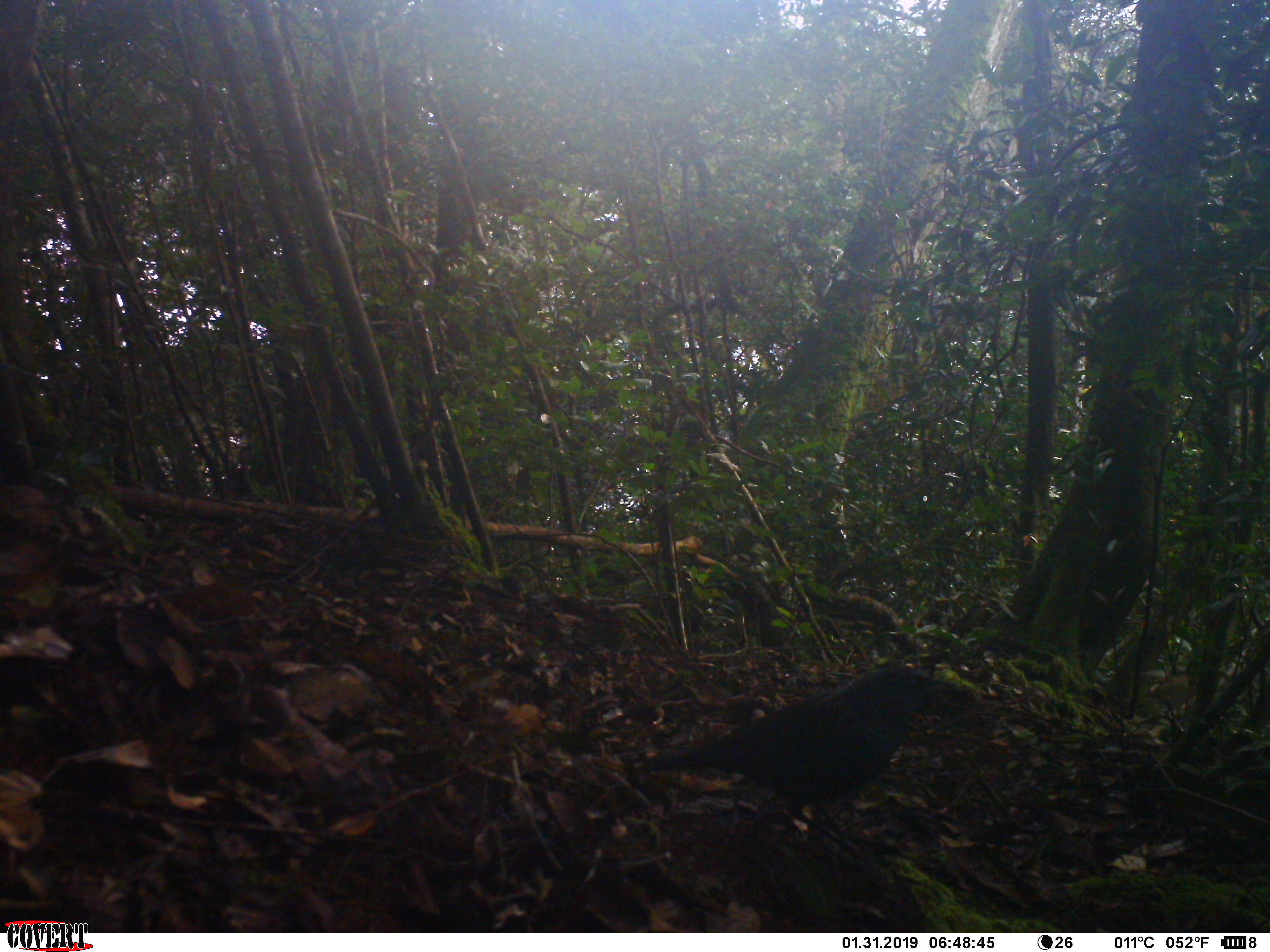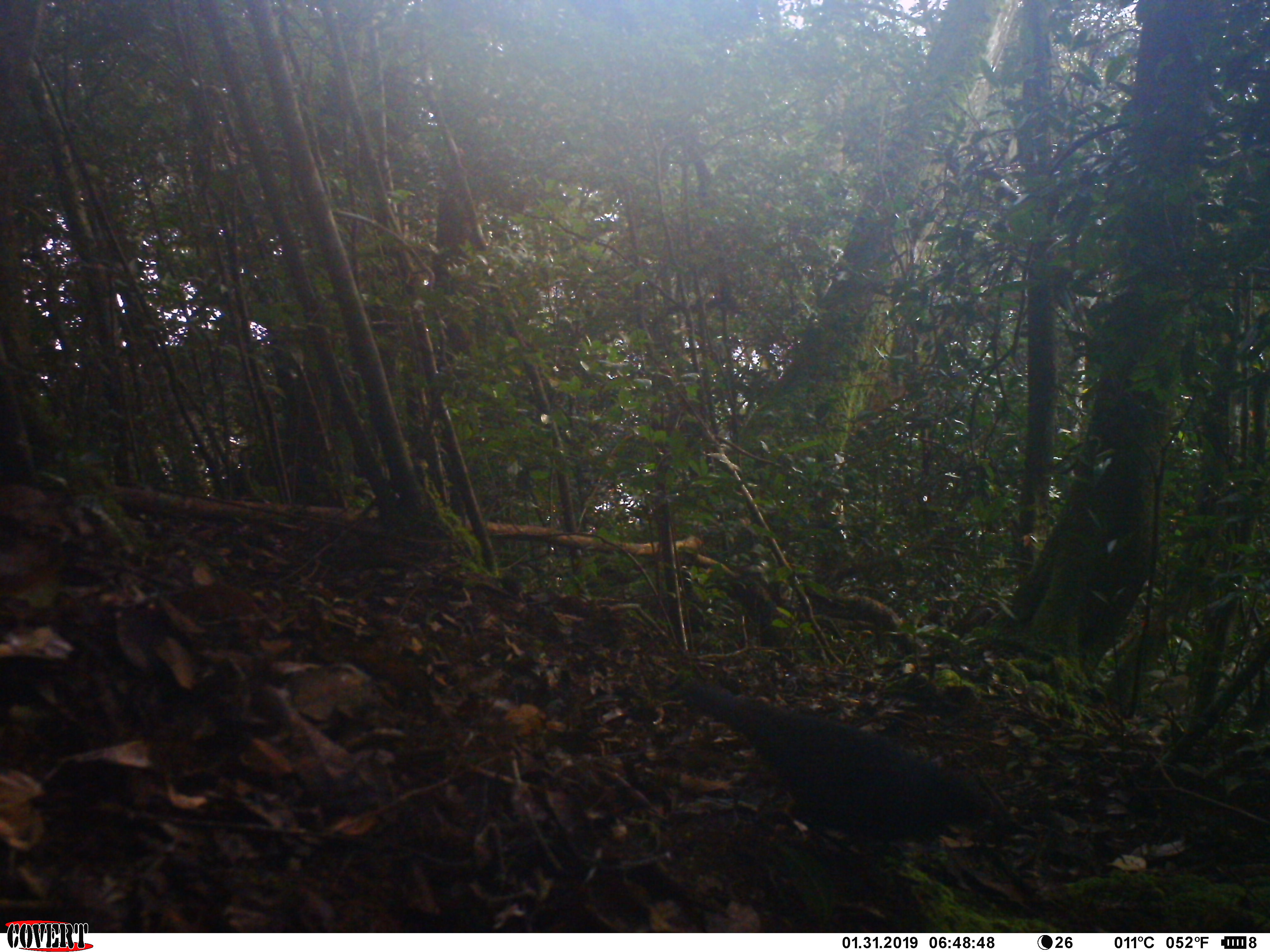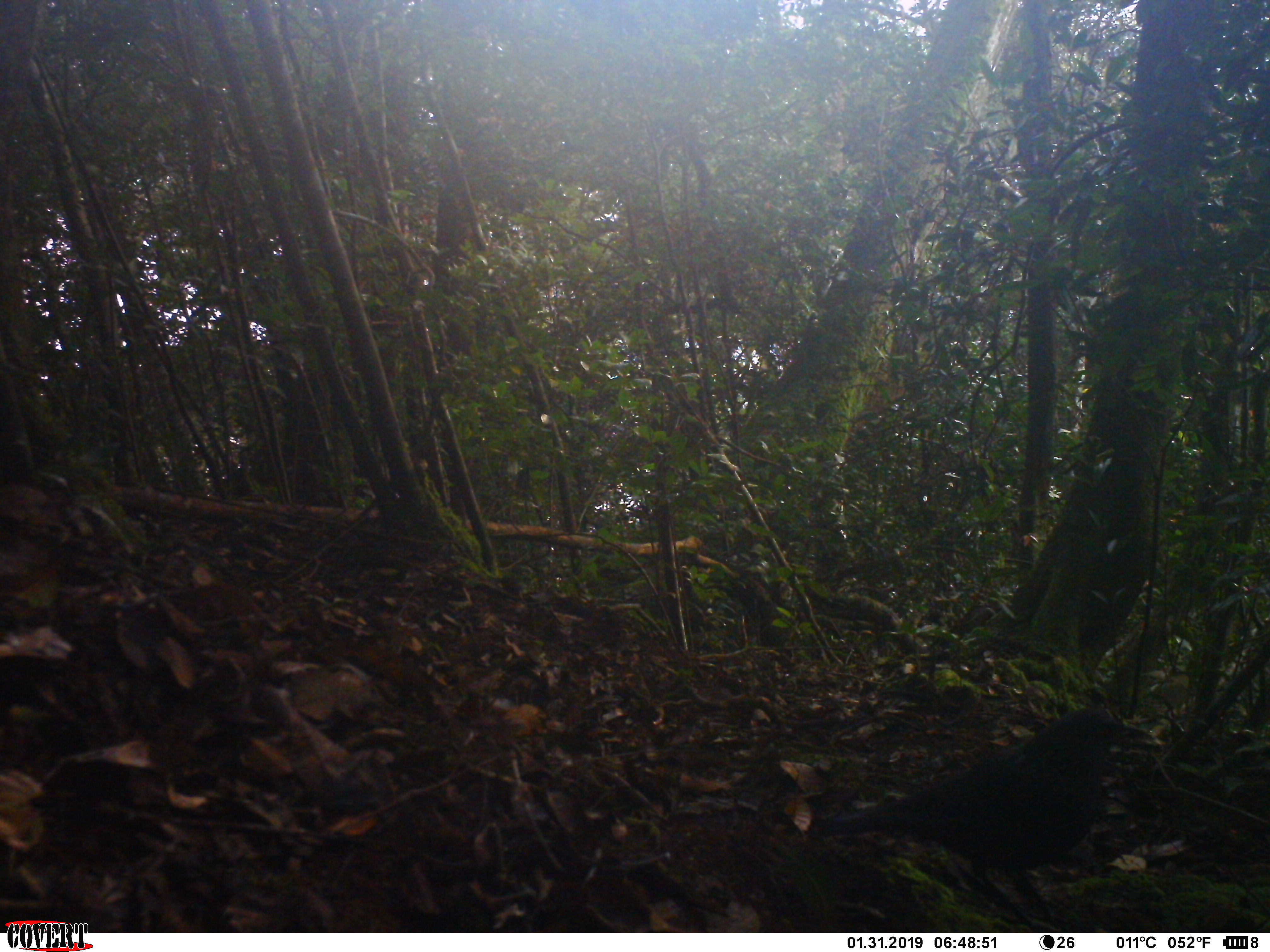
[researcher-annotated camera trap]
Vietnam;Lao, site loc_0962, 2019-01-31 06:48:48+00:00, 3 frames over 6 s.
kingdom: Animalia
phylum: Chordata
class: Aves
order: Passeriformes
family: Muscicapidae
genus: Myophonus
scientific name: Myophonus caeruleus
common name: blue whistling thrush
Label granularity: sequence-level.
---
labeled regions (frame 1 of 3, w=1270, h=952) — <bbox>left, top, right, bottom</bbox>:
blue whistling thrush: <bbox>626, 657, 952, 867</bbox>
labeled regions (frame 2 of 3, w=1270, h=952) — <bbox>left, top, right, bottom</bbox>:
blue whistling thrush: <bbox>677, 675, 1001, 899</bbox>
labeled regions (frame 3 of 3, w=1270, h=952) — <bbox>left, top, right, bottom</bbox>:
blue whistling thrush: <bbox>816, 701, 1157, 928</bbox>